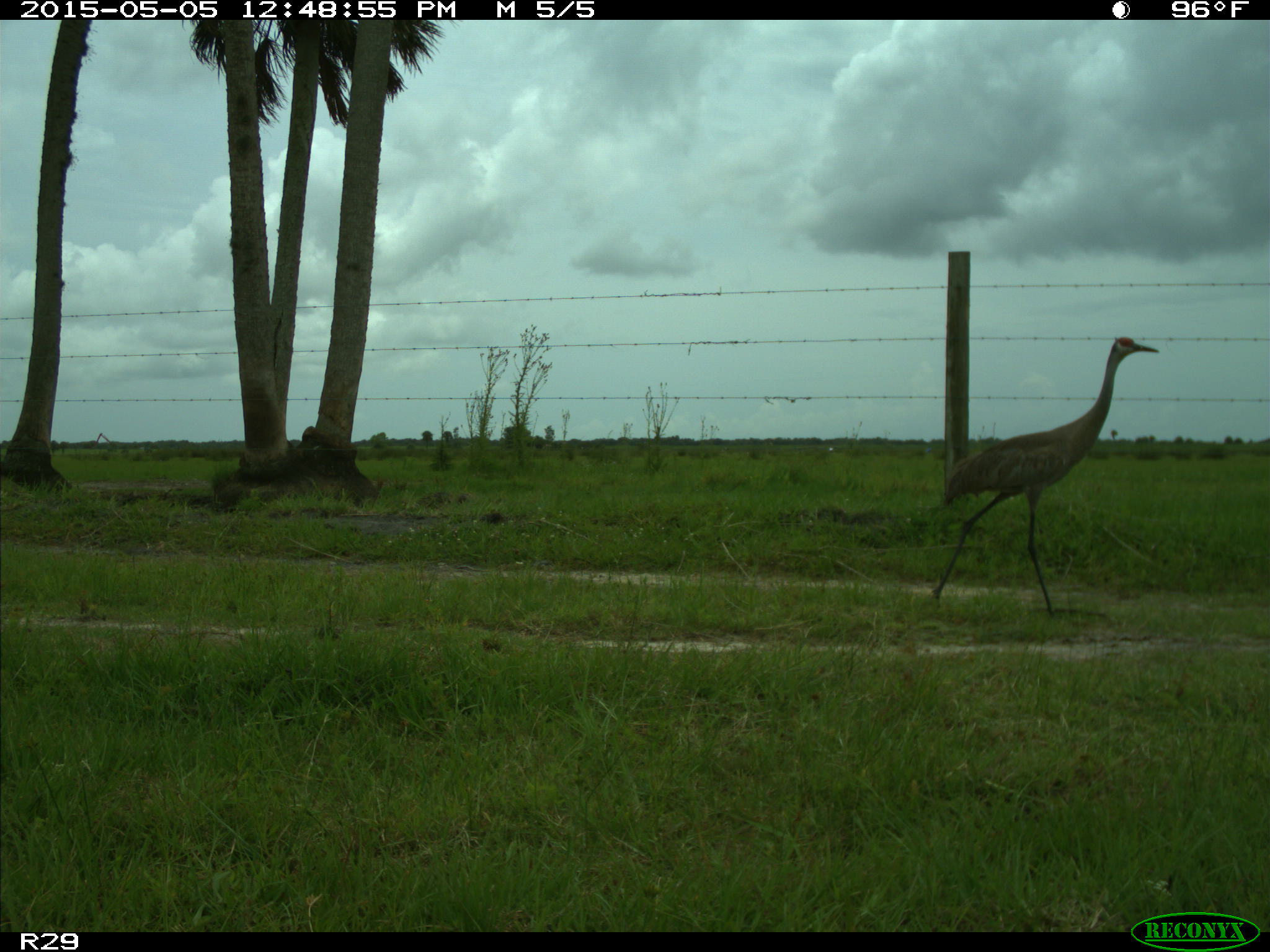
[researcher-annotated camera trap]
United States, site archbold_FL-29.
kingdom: Animalia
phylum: Chordata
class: Aves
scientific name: Aves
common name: birds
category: unidentified bird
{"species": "unidentified bird (birds) (Aves)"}